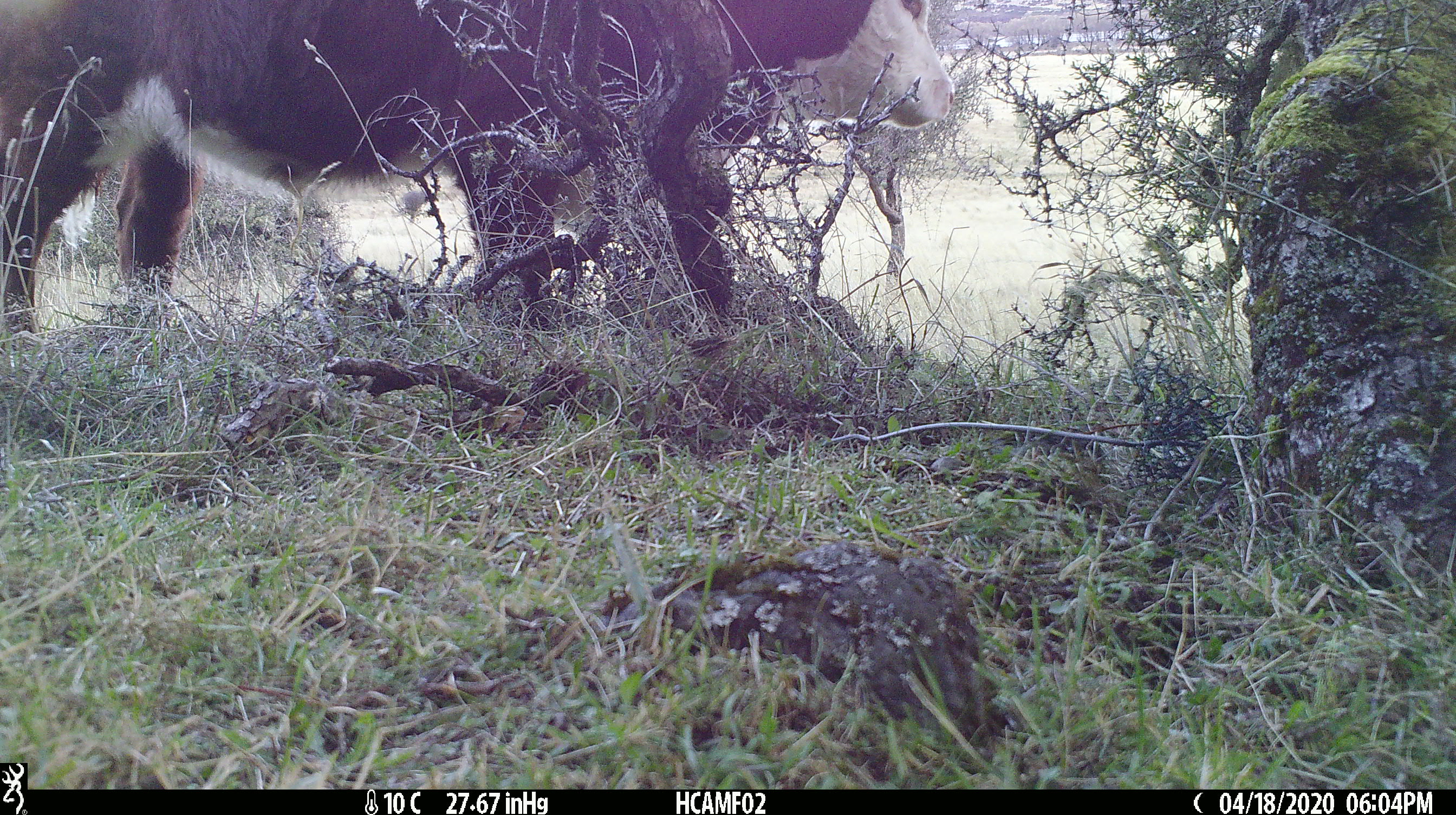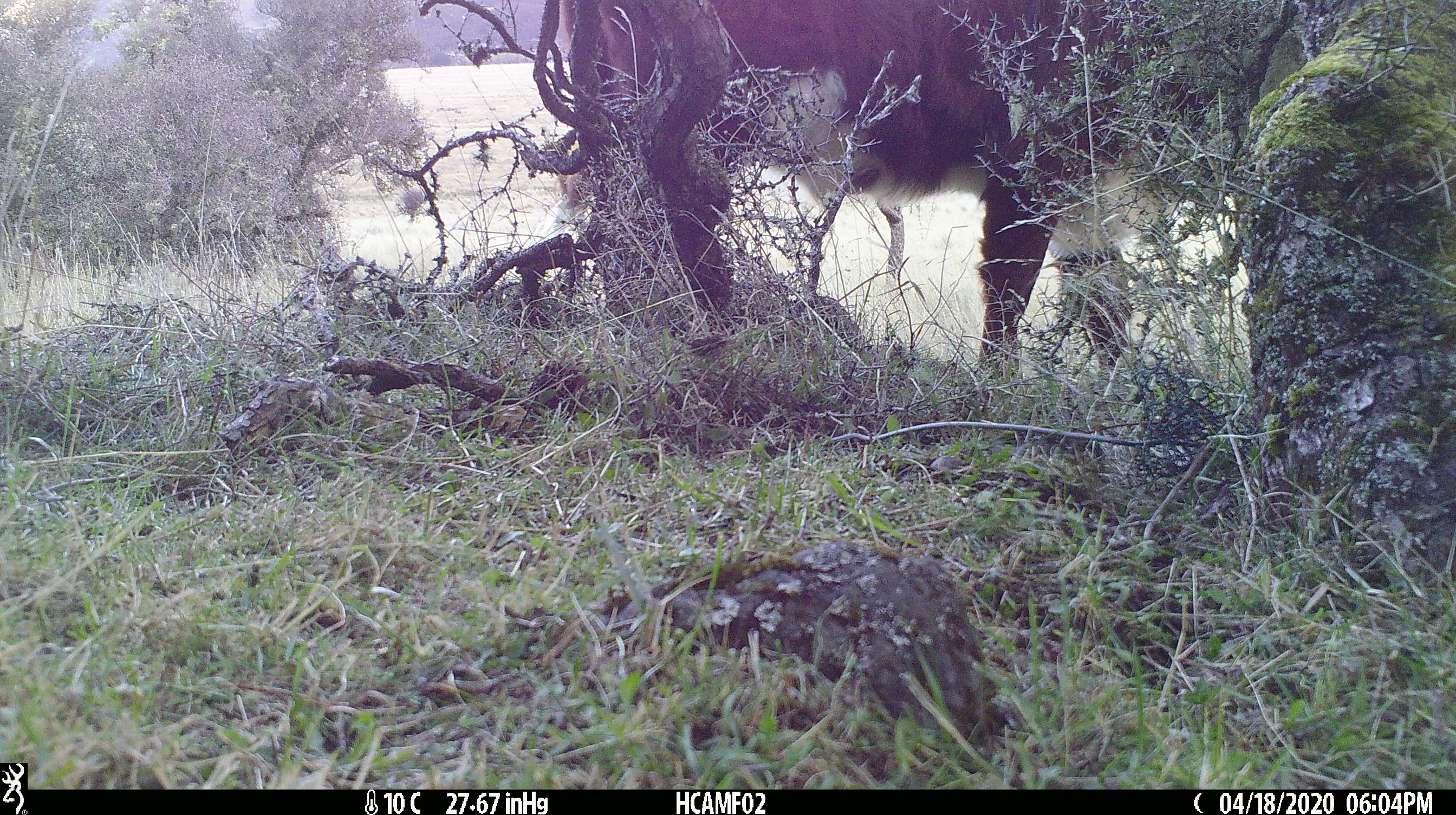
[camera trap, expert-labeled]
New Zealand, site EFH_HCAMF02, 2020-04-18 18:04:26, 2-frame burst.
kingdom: Animalia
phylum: Chordata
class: Mammalia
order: Artiodactyla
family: Bovidae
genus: Bos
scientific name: Bos taurus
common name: domestic cow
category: cow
Cow (domestic cow) (Bos taurus).